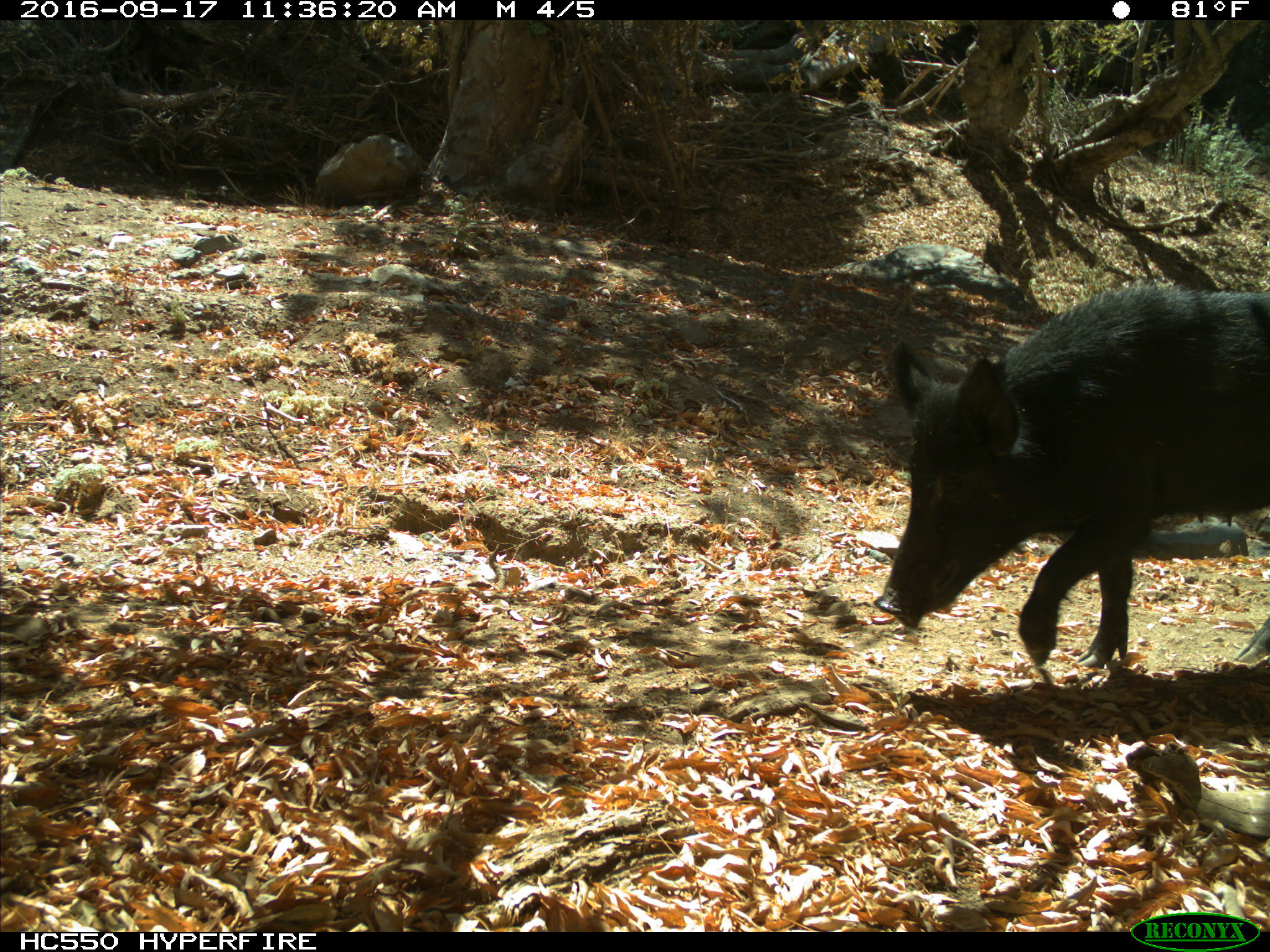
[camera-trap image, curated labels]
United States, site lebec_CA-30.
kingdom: Animalia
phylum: Chordata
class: Mammalia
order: Artiodactyla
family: Suidae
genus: Sus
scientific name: Sus scrofa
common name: wild boar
Sus scrofa (wild boar).